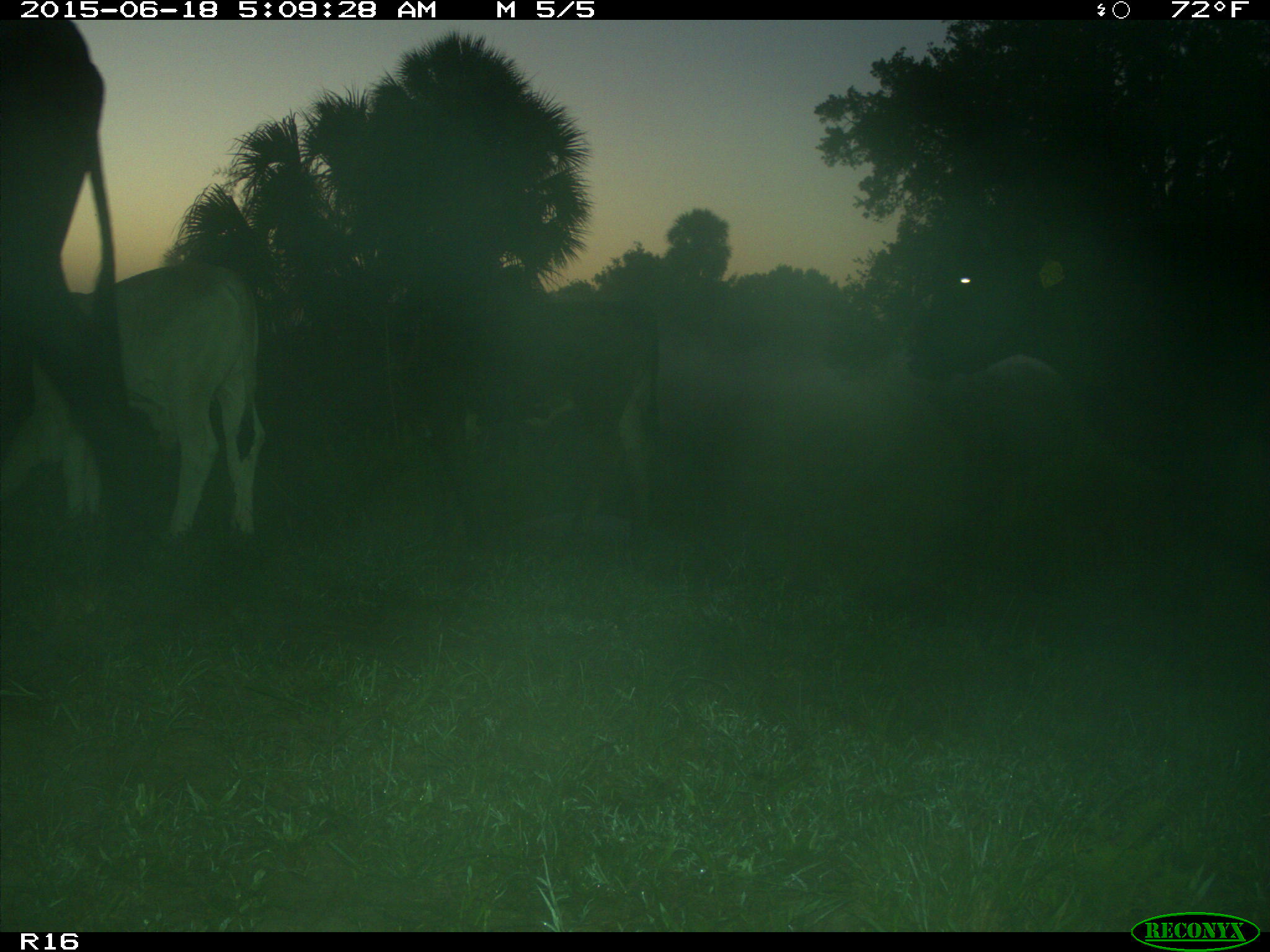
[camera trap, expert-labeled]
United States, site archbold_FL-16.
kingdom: Animalia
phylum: Chordata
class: Mammalia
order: Artiodactyla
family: Bovidae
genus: Bos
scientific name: Bos taurus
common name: domestic cow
Bos taurus (domestic cow).